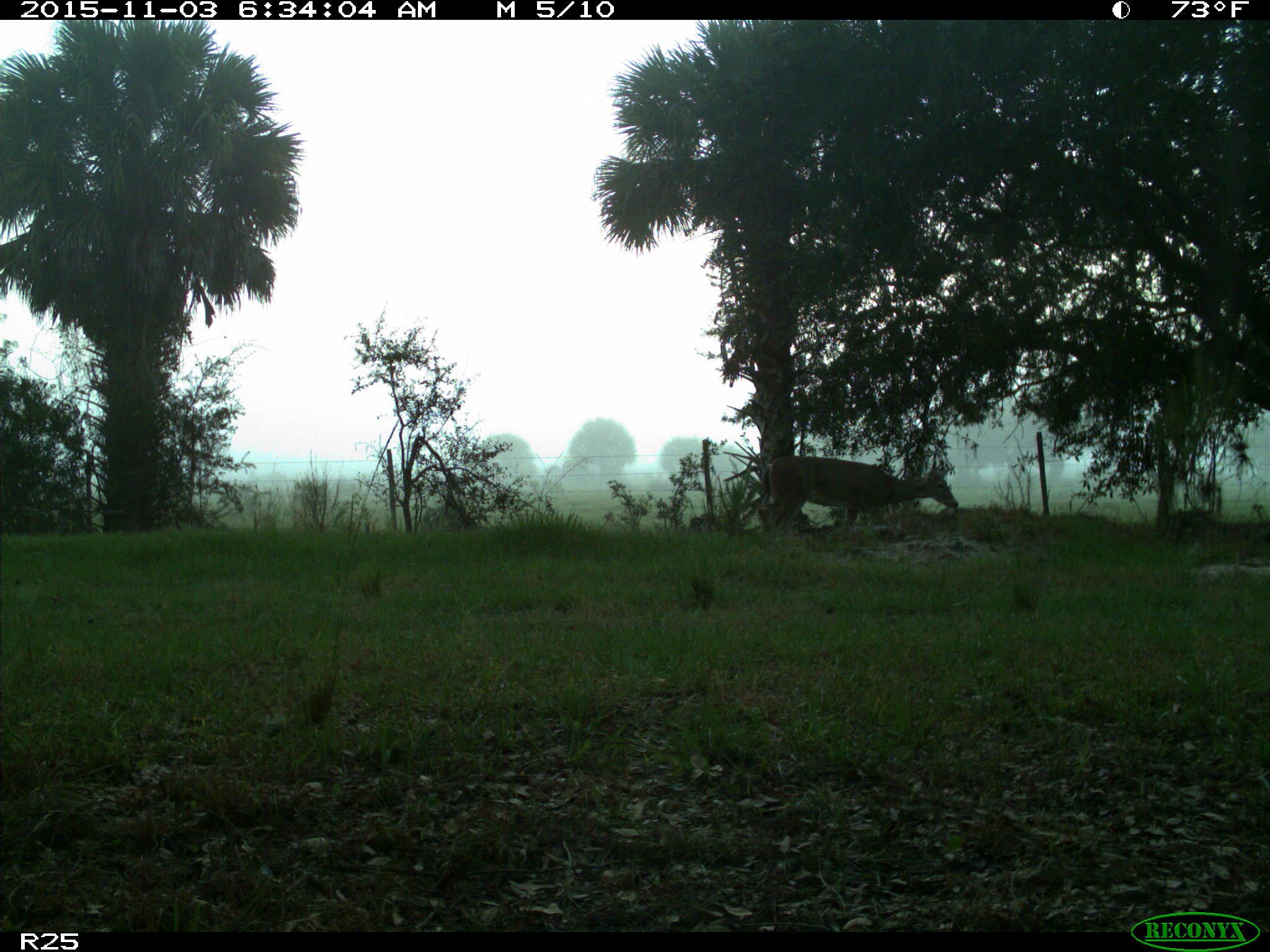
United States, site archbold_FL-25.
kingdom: Animalia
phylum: Chordata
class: Mammalia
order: Artiodactyla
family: Cervidae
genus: Odocoileus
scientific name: Odocoileus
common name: deer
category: unidentified deer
Unidentified deer (deer) (Odocoileus).